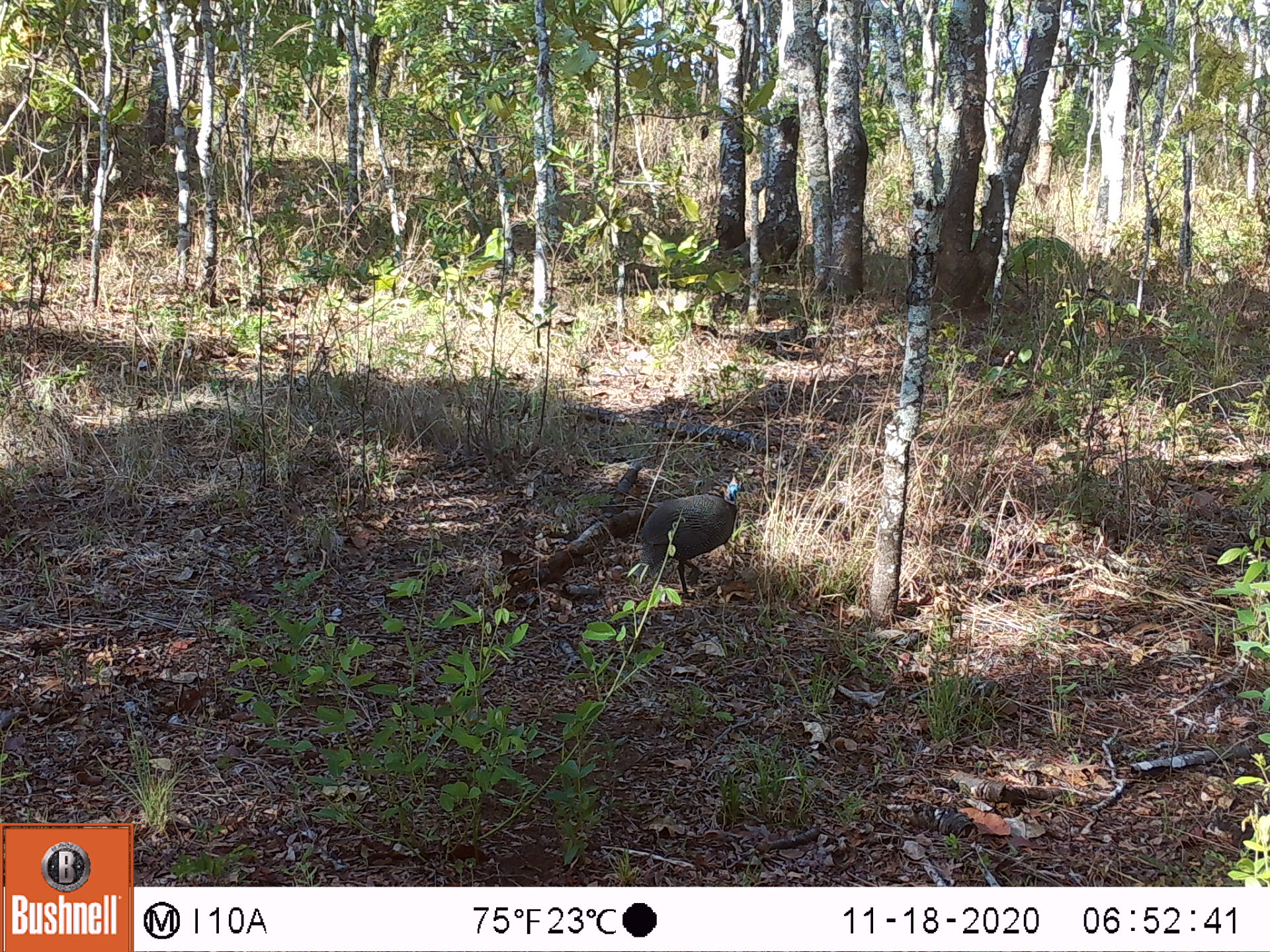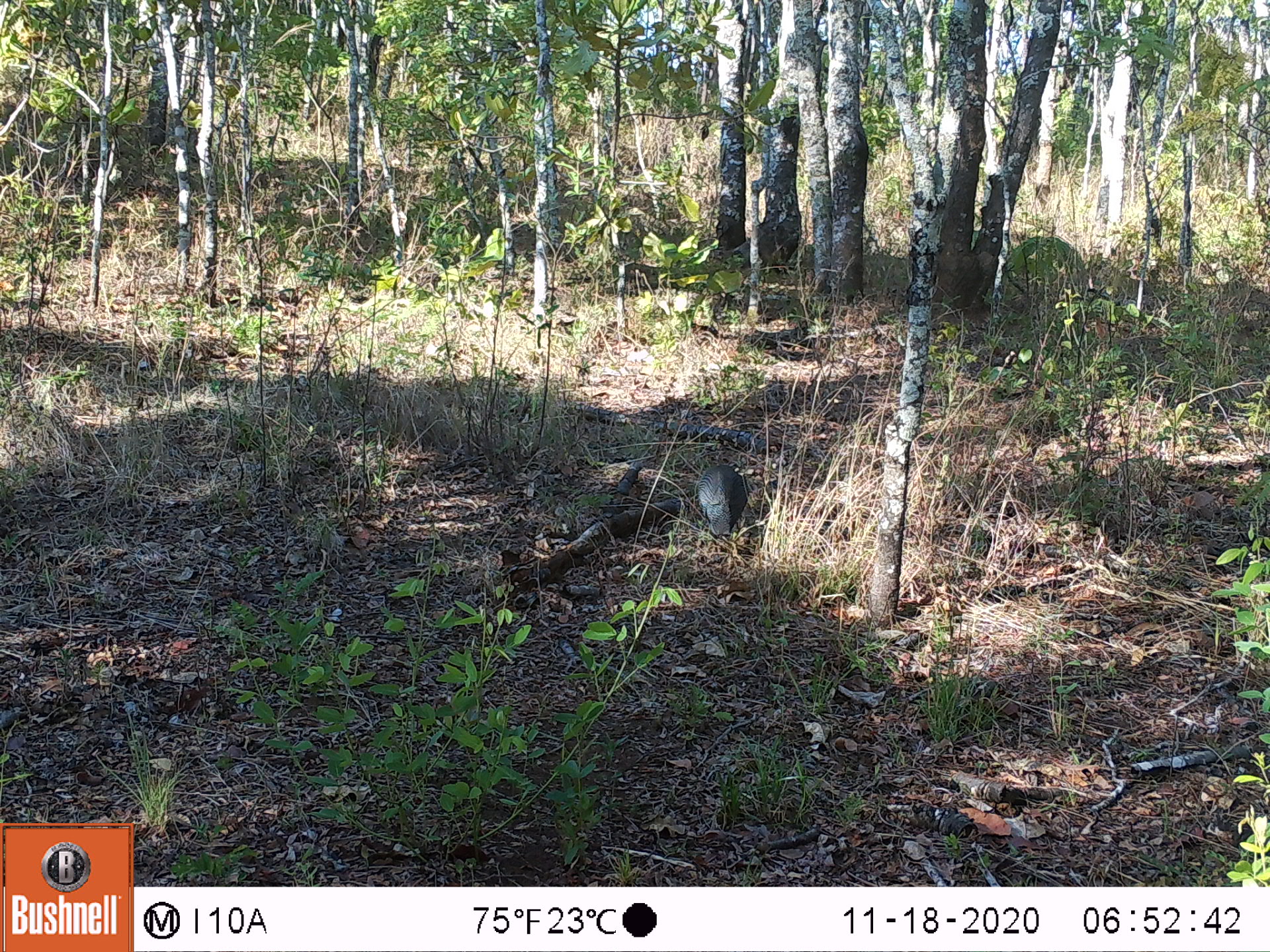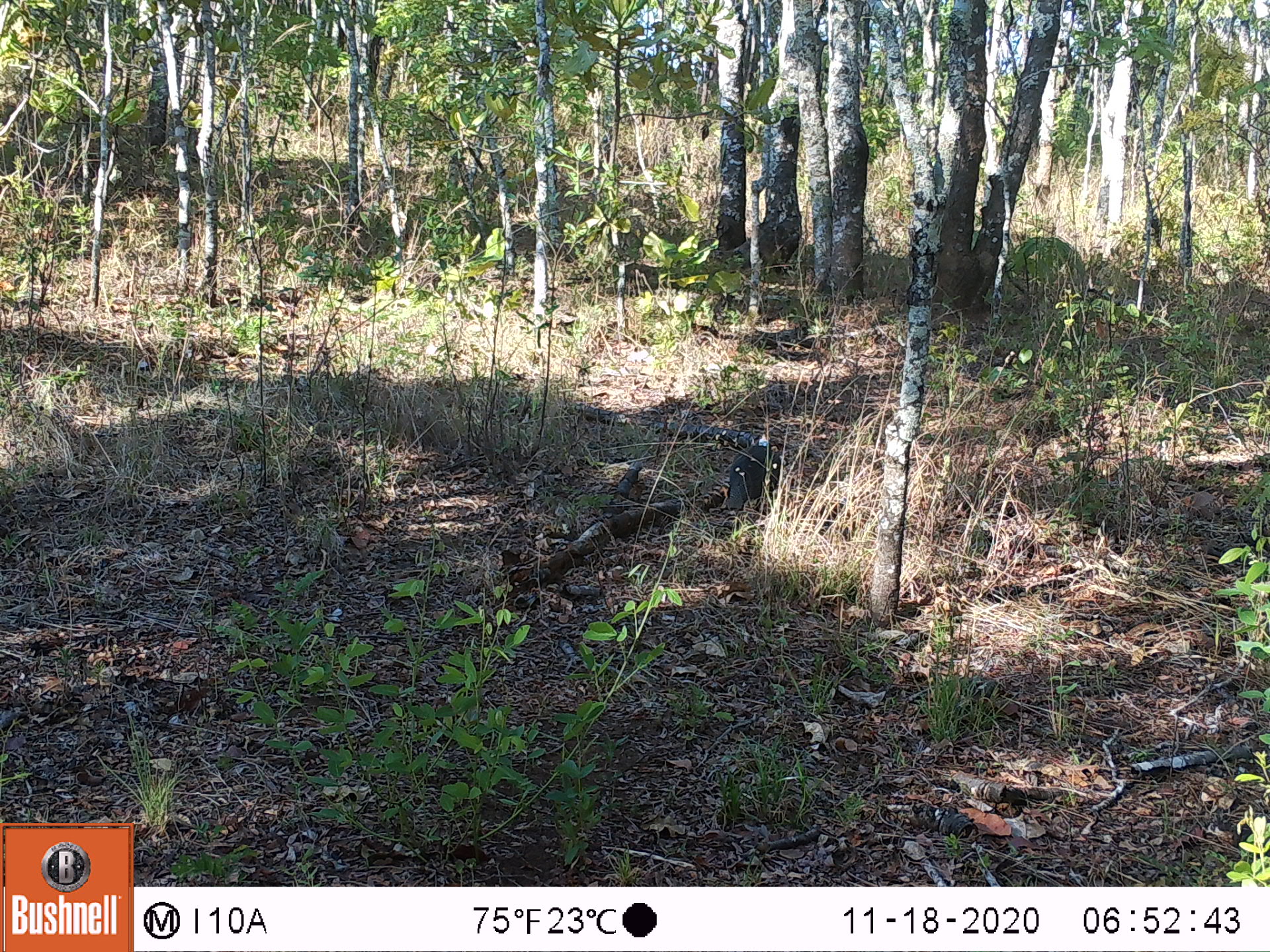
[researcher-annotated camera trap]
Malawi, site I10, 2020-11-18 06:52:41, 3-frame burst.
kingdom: Animalia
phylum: Chordata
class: Aves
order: Galliformes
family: Numididae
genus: Numida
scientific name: Numida meleagris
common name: helmeted guineafowl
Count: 1.